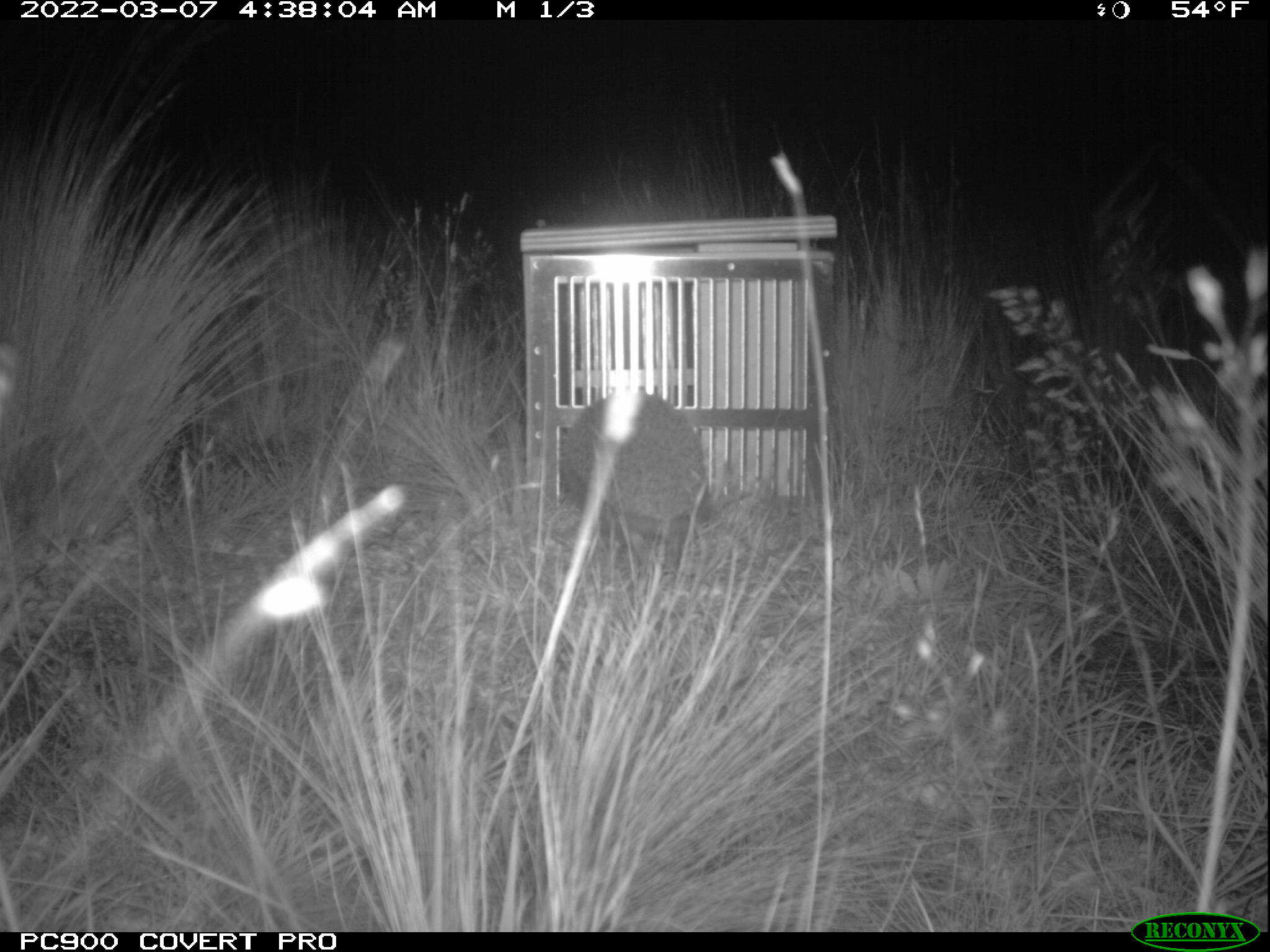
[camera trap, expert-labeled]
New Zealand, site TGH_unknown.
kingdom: Animalia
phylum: Chordata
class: Mammalia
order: Eulipotyphla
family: Erinaceidae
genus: Erinaceus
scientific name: Erinaceus europaeus europaeus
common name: european hedgehog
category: hedgehog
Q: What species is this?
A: Hedgehog (european hedgehog) (Erinaceus europaeus europaeus).